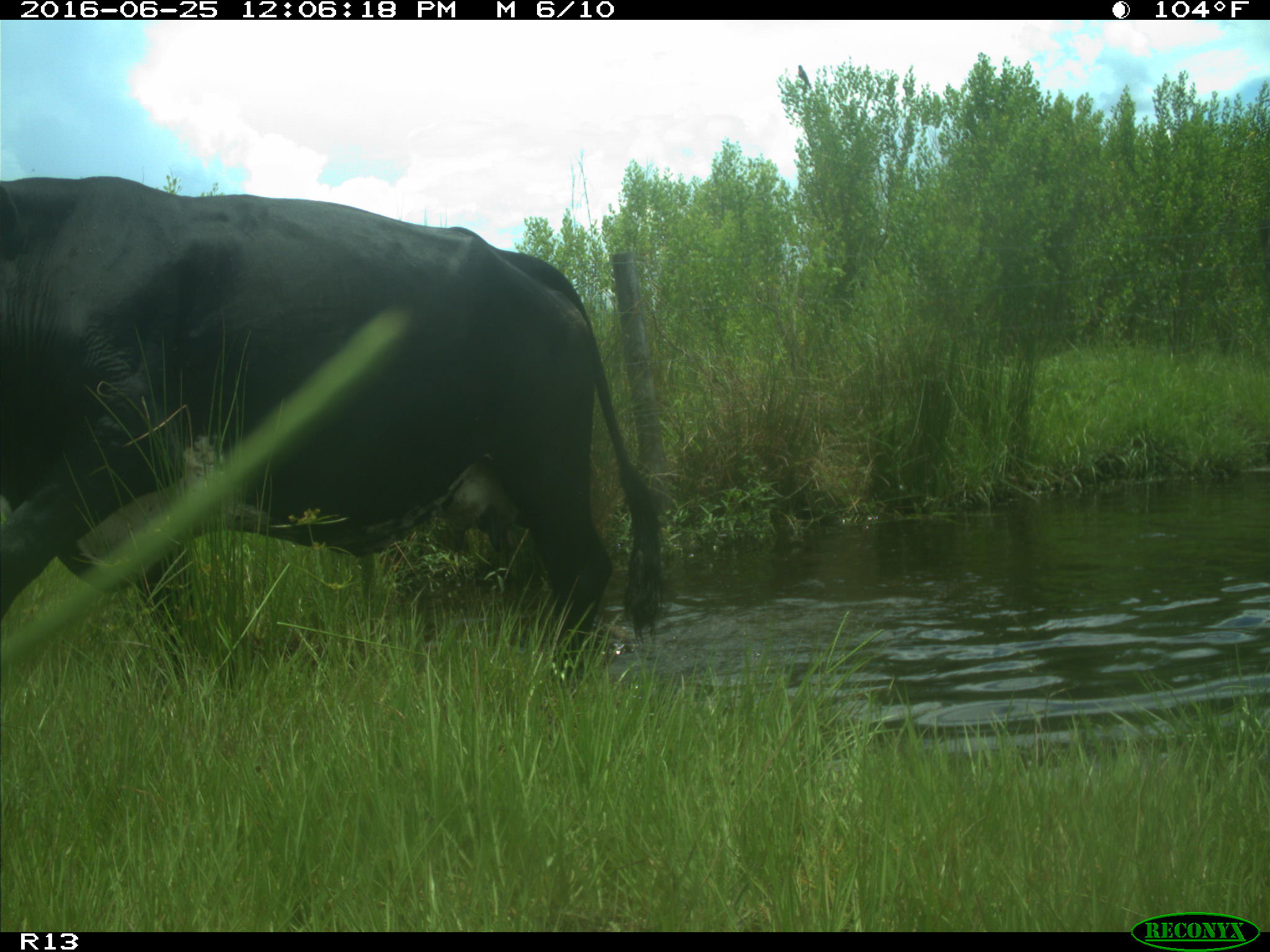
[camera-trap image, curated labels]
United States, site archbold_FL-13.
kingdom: Animalia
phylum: Chordata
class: Mammalia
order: Artiodactyla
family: Bovidae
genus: Bos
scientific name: Bos taurus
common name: domestic cow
Bos taurus (domestic cow).